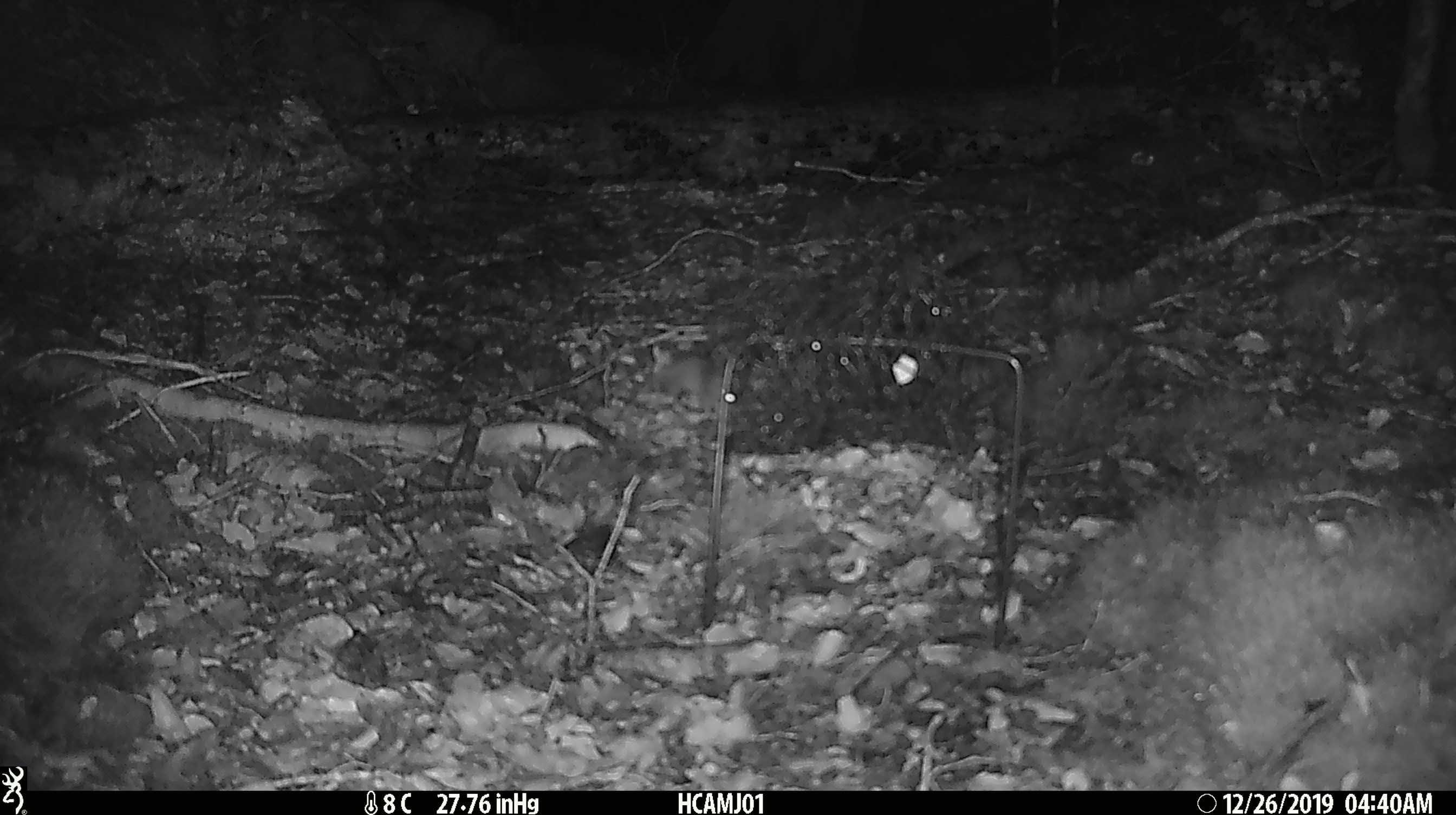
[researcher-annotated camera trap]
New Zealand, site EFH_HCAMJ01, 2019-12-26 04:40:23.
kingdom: Animalia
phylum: Chordata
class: Mammalia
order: Rodentia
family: Muridae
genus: Mus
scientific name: Mus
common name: mouse